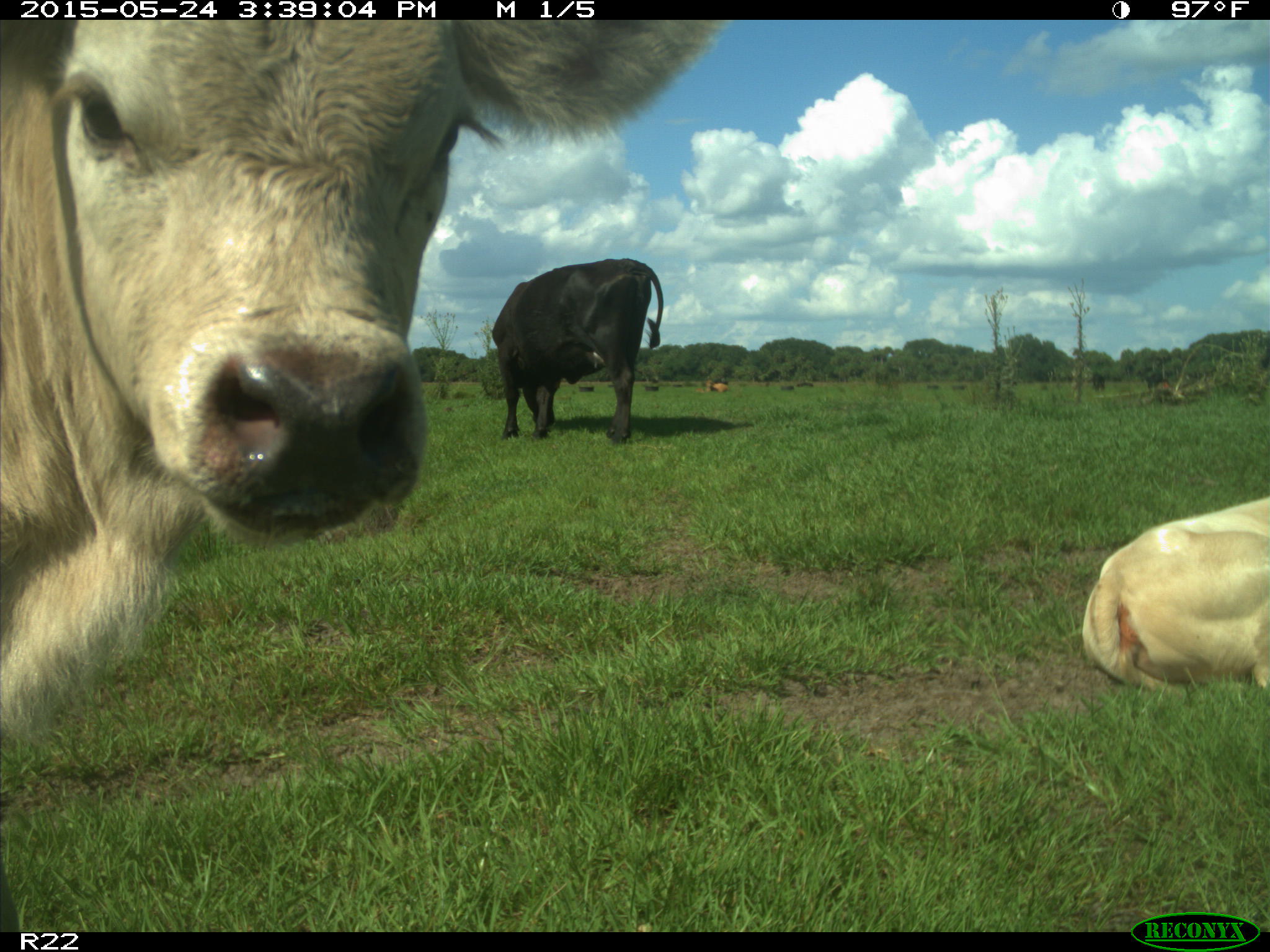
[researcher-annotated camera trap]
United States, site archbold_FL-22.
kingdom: Animalia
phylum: Chordata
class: Mammalia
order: Artiodactyla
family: Bovidae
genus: Bos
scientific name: Bos taurus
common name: domestic cow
Bos taurus (domestic cow).